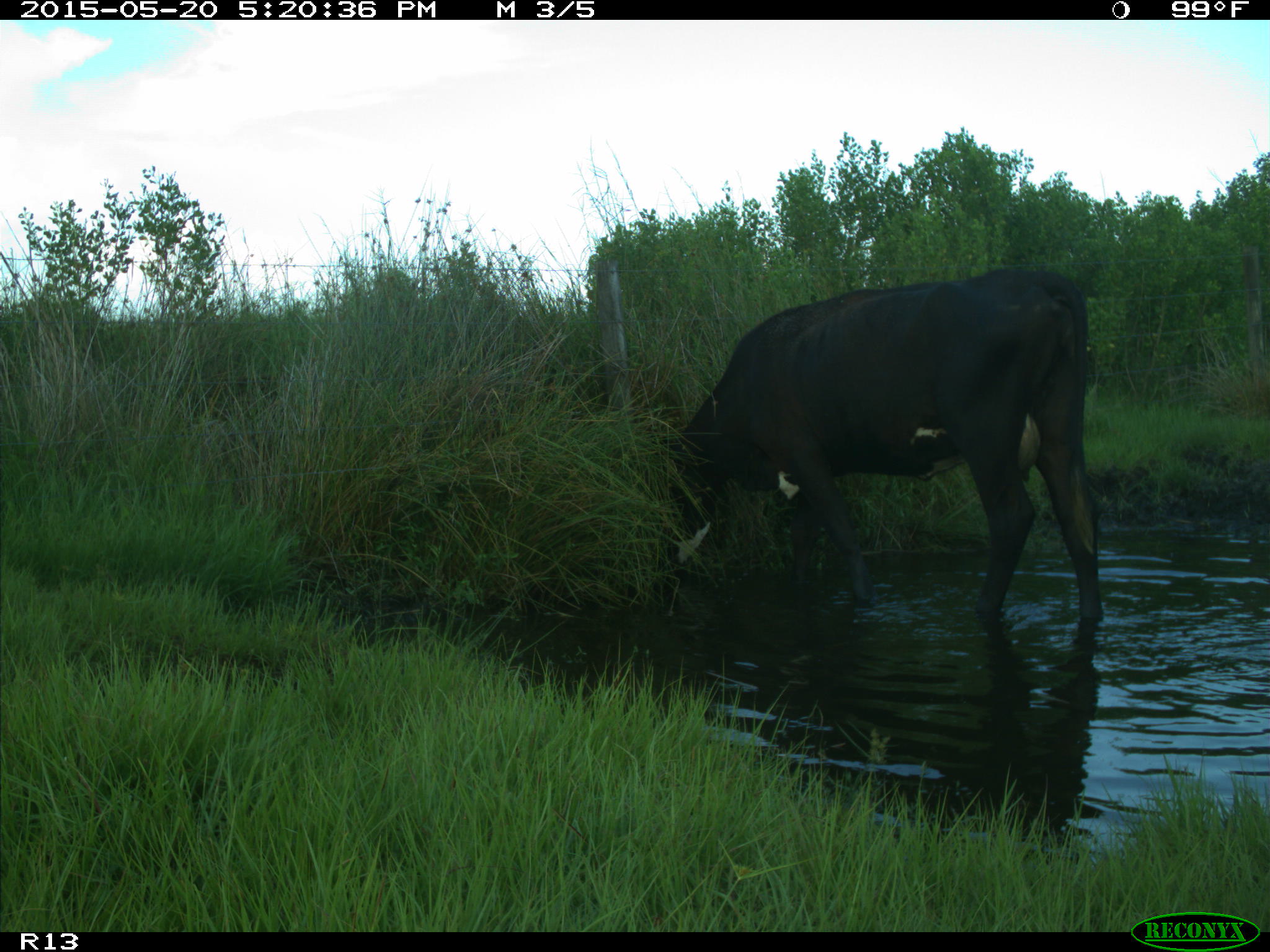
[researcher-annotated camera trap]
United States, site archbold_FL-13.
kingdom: Animalia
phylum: Chordata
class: Mammalia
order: Artiodactyla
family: Bovidae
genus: Bos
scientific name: Bos taurus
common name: domestic cow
Bos taurus (domestic cow).